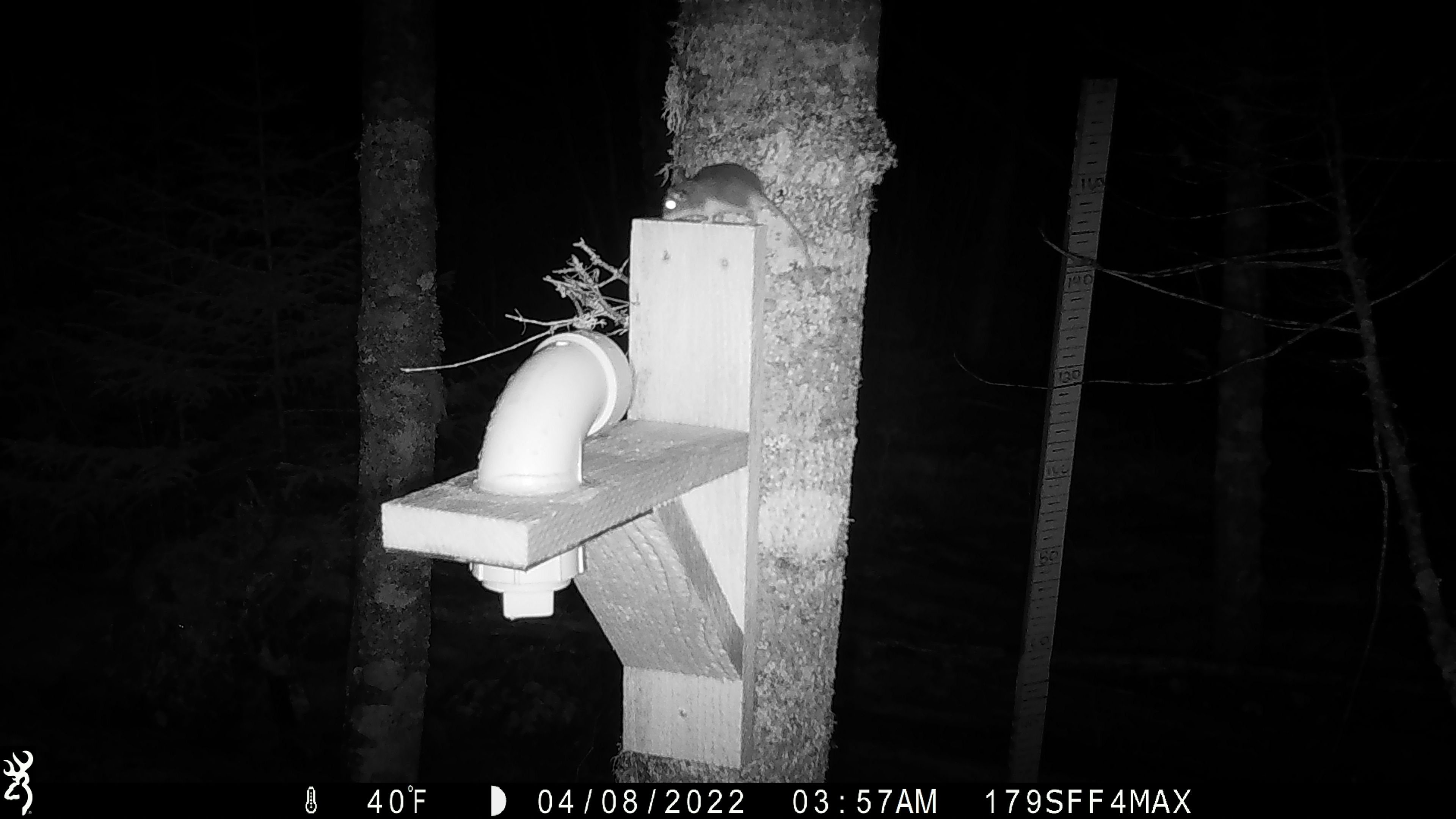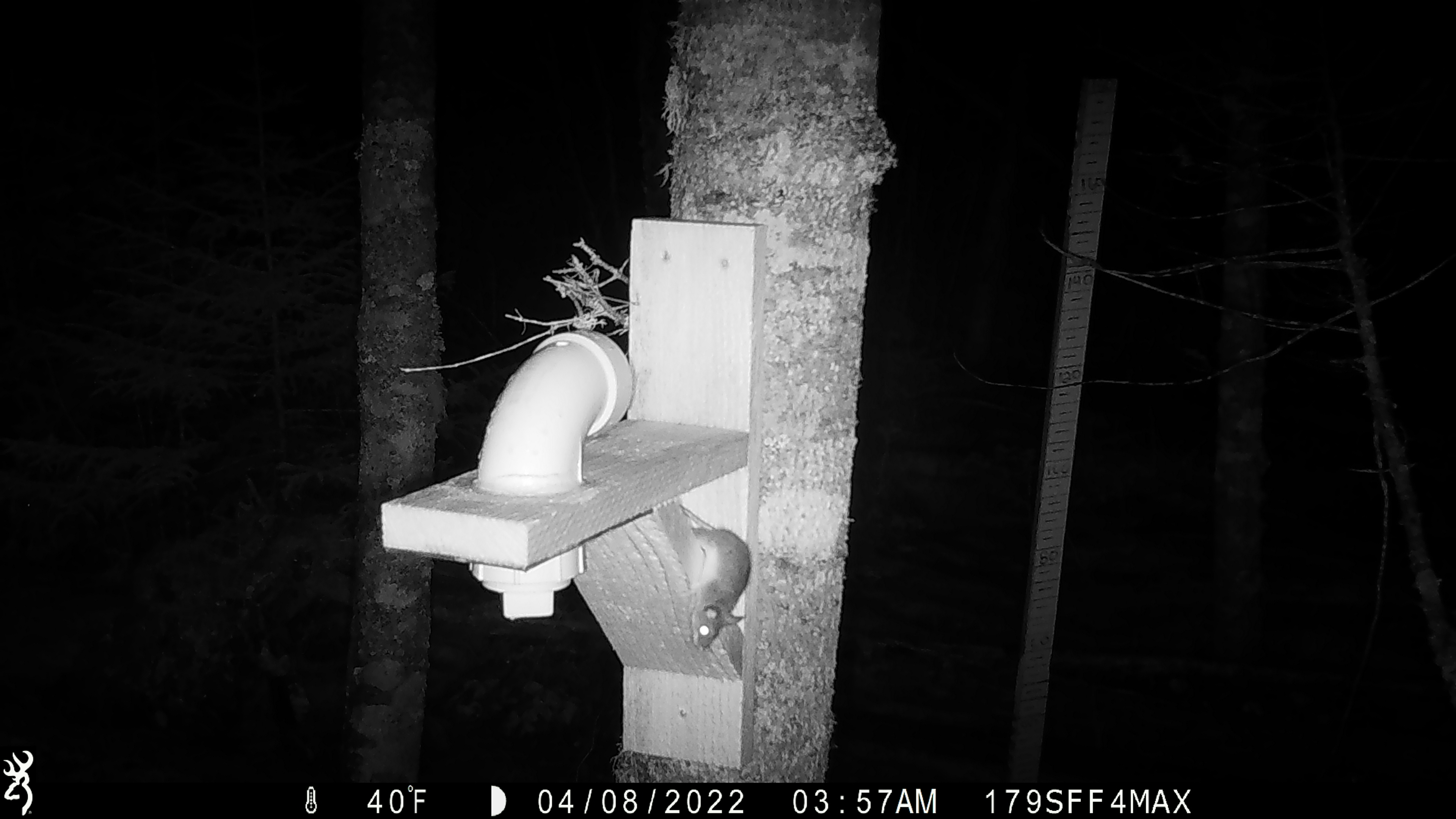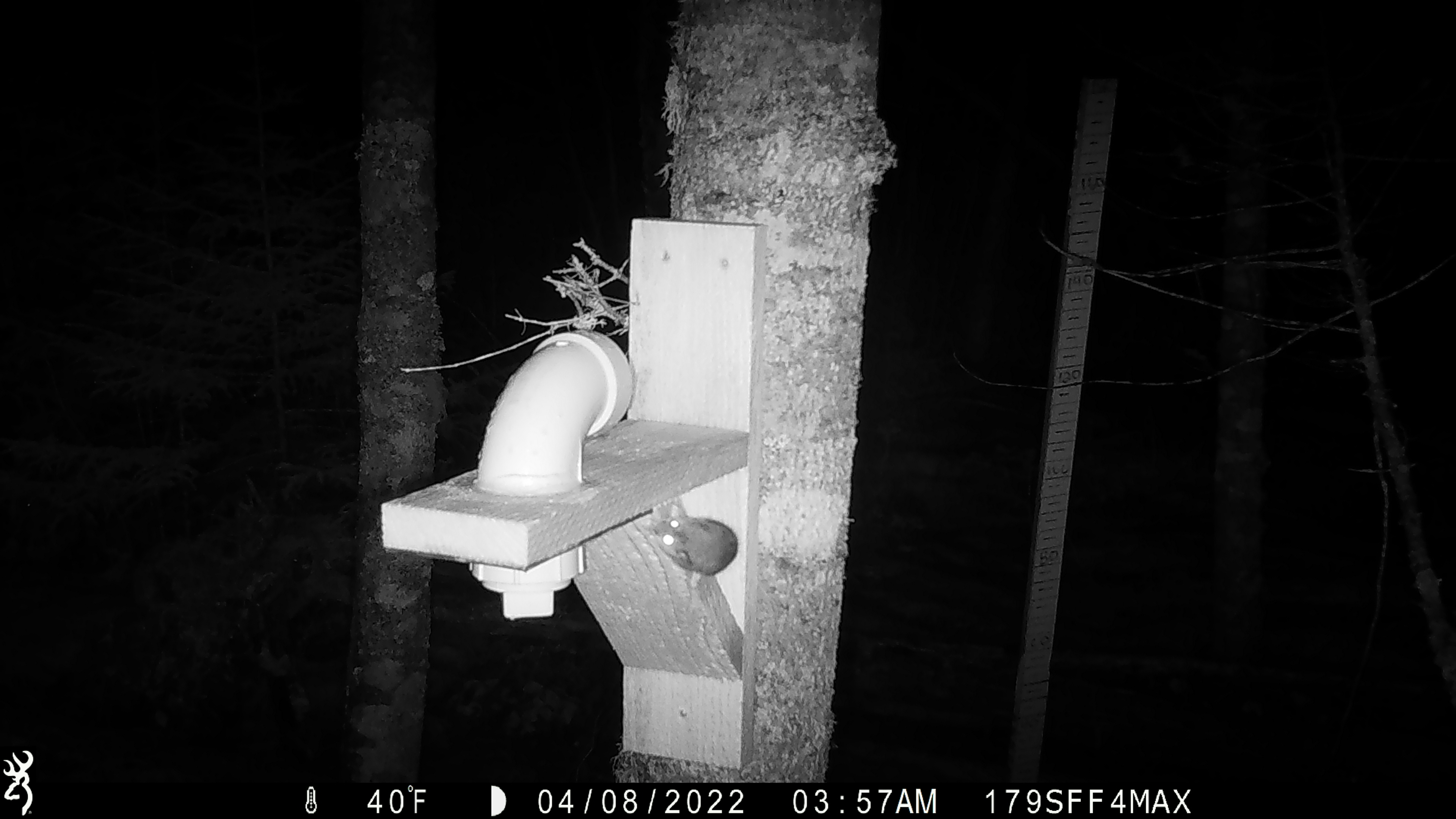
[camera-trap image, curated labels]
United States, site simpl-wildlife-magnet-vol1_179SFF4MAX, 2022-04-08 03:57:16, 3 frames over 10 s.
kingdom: Animalia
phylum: Chordata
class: Mammalia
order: Rodentia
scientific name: Rodentia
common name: mouse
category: mouse sp.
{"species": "mouse sp. (mouse) (Rodentia)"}